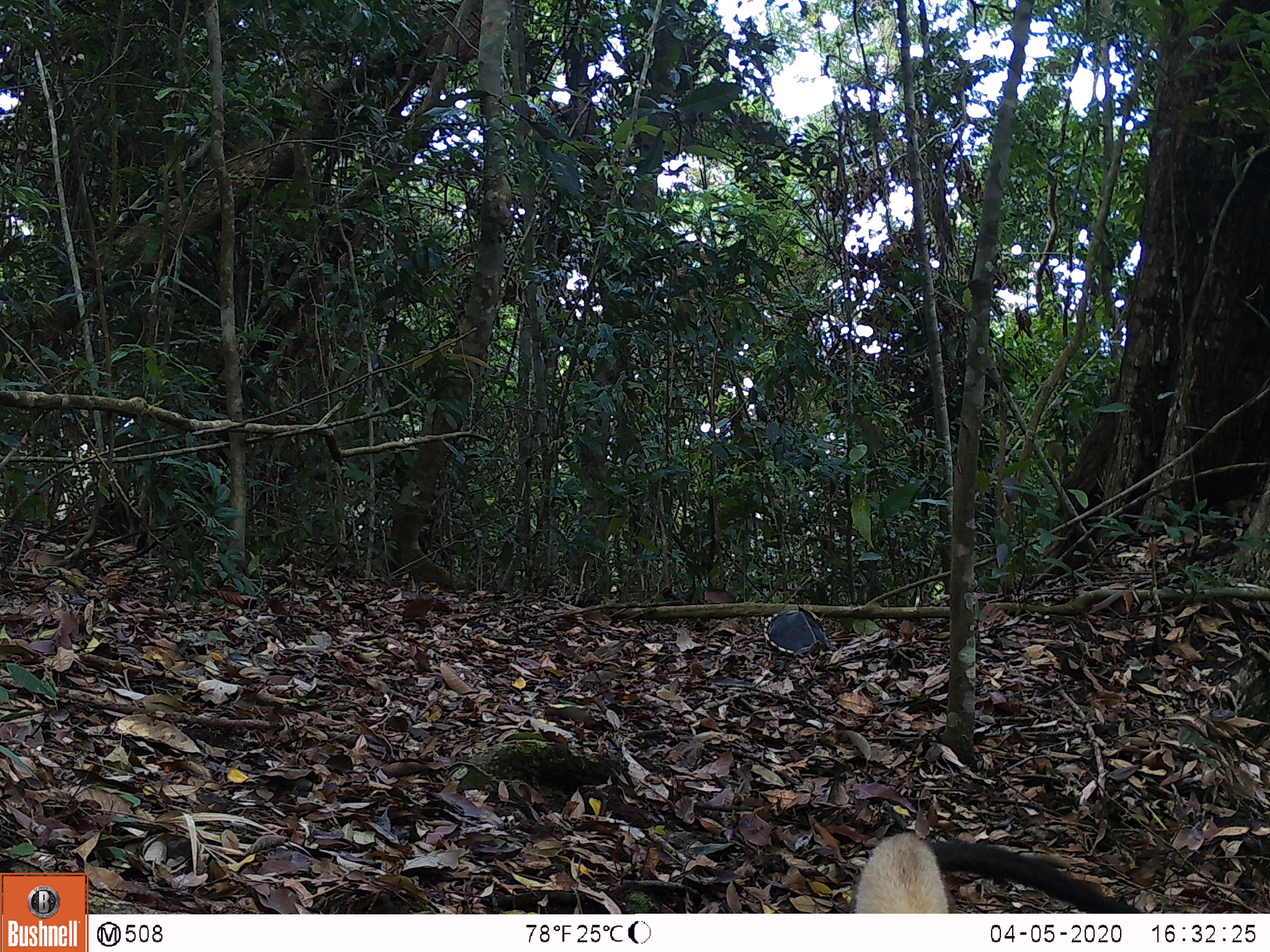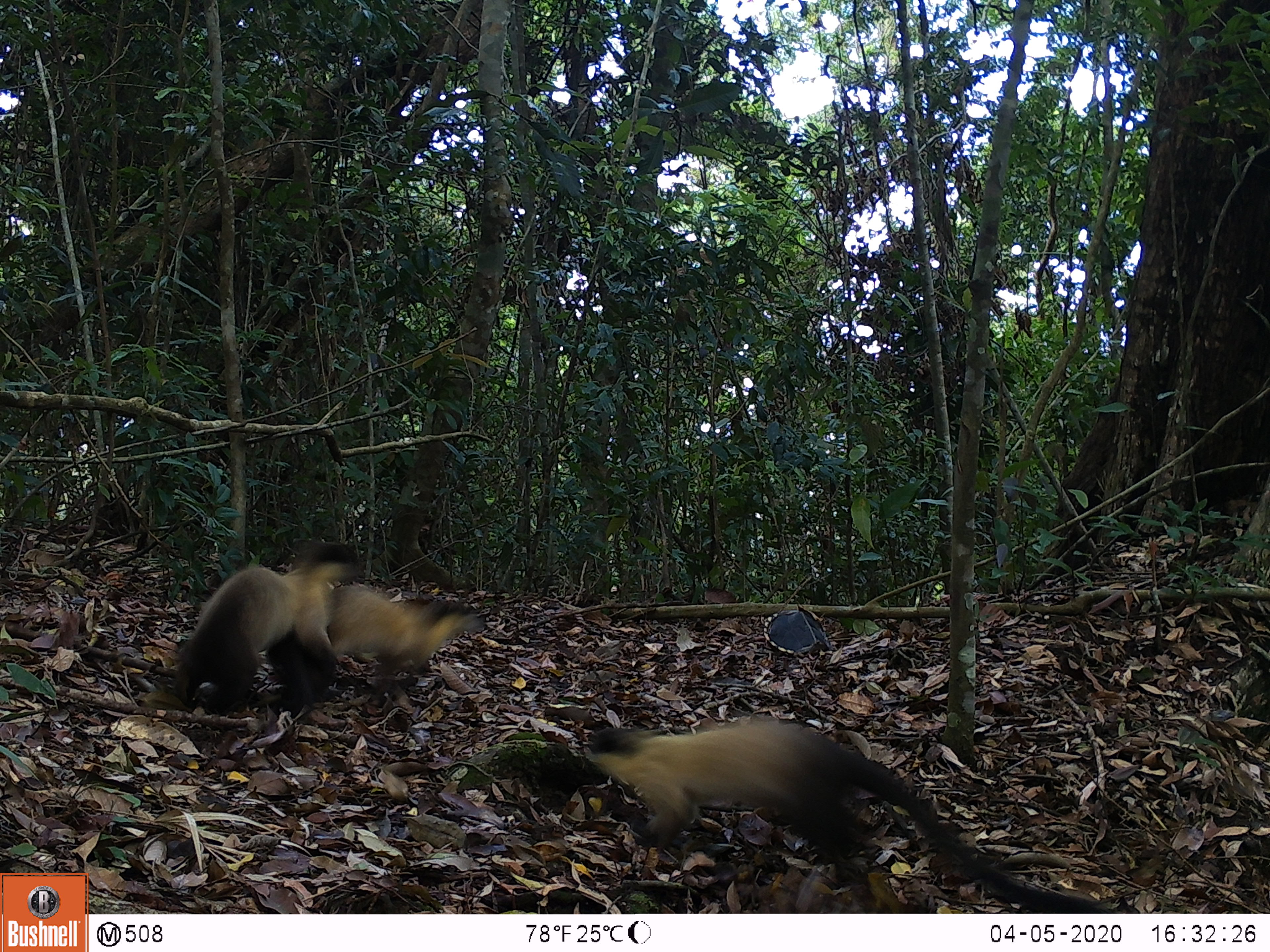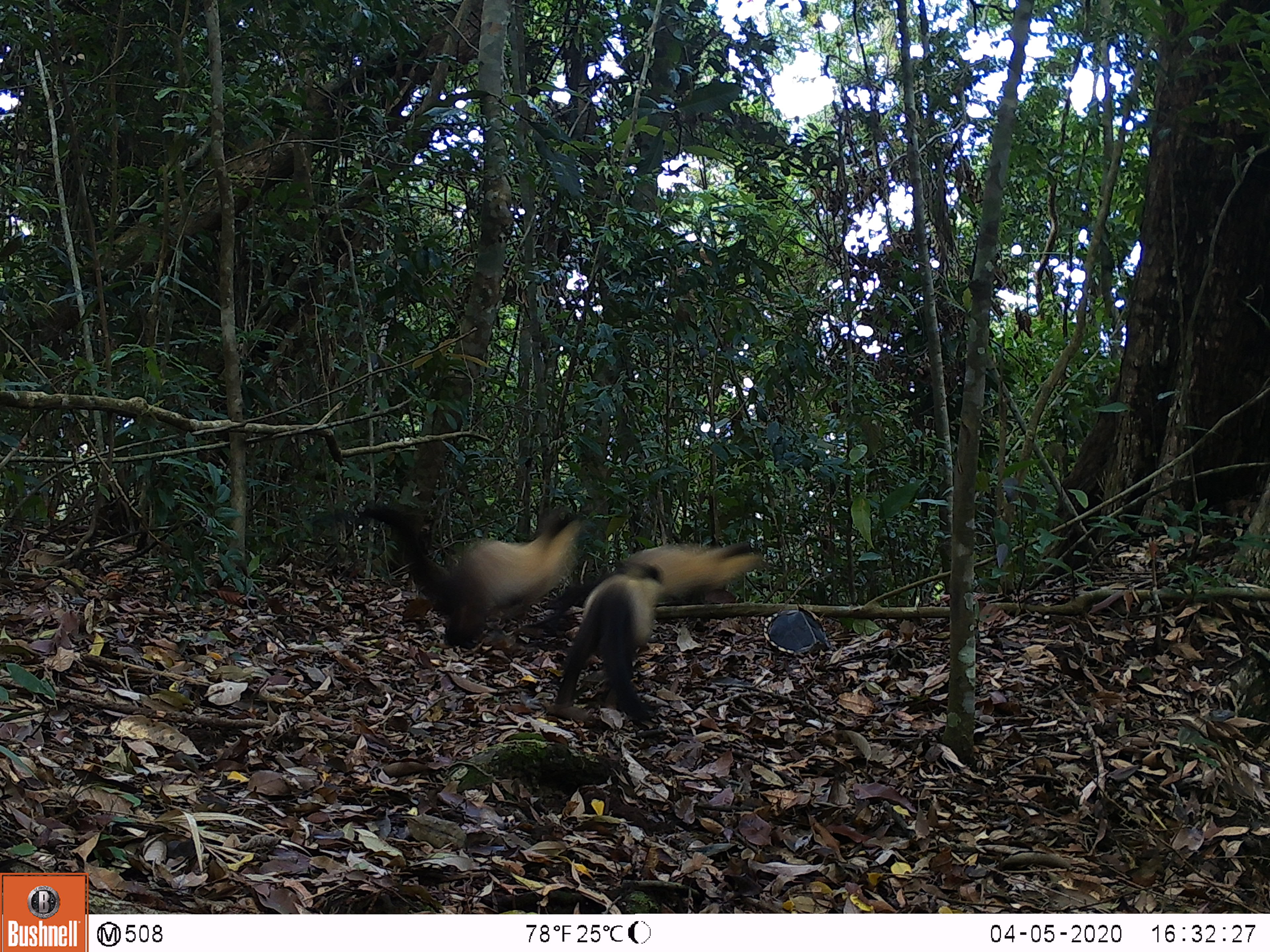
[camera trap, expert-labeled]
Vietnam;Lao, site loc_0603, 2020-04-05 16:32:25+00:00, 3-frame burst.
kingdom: Animalia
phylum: Chordata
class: Mammalia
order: Carnivora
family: Mustelidae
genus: Martes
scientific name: Martes flavigula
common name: yellow-throated marten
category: yellow throated marten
Yellow throated marten (yellow-throated marten) (Martes flavigula). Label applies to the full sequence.